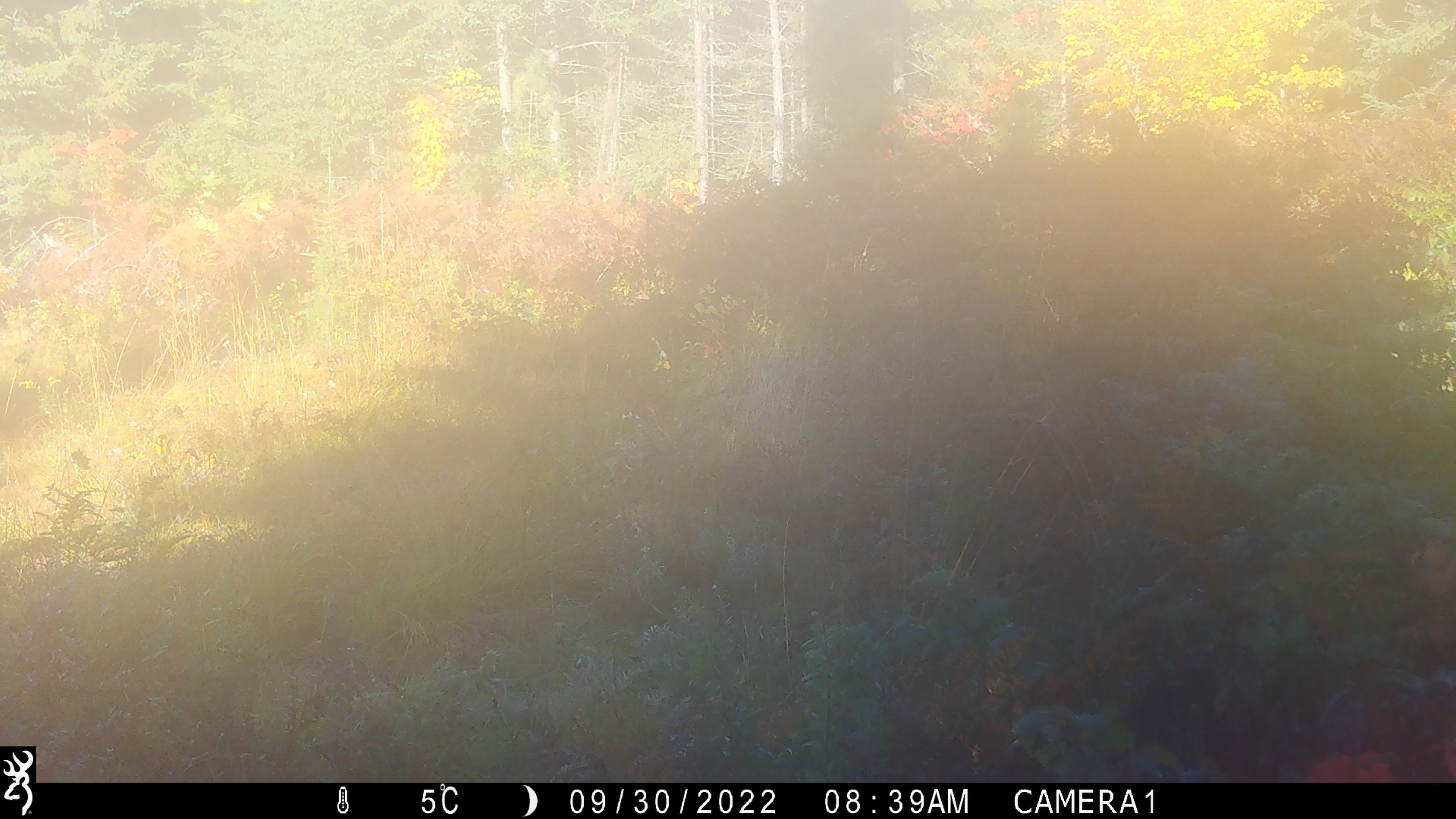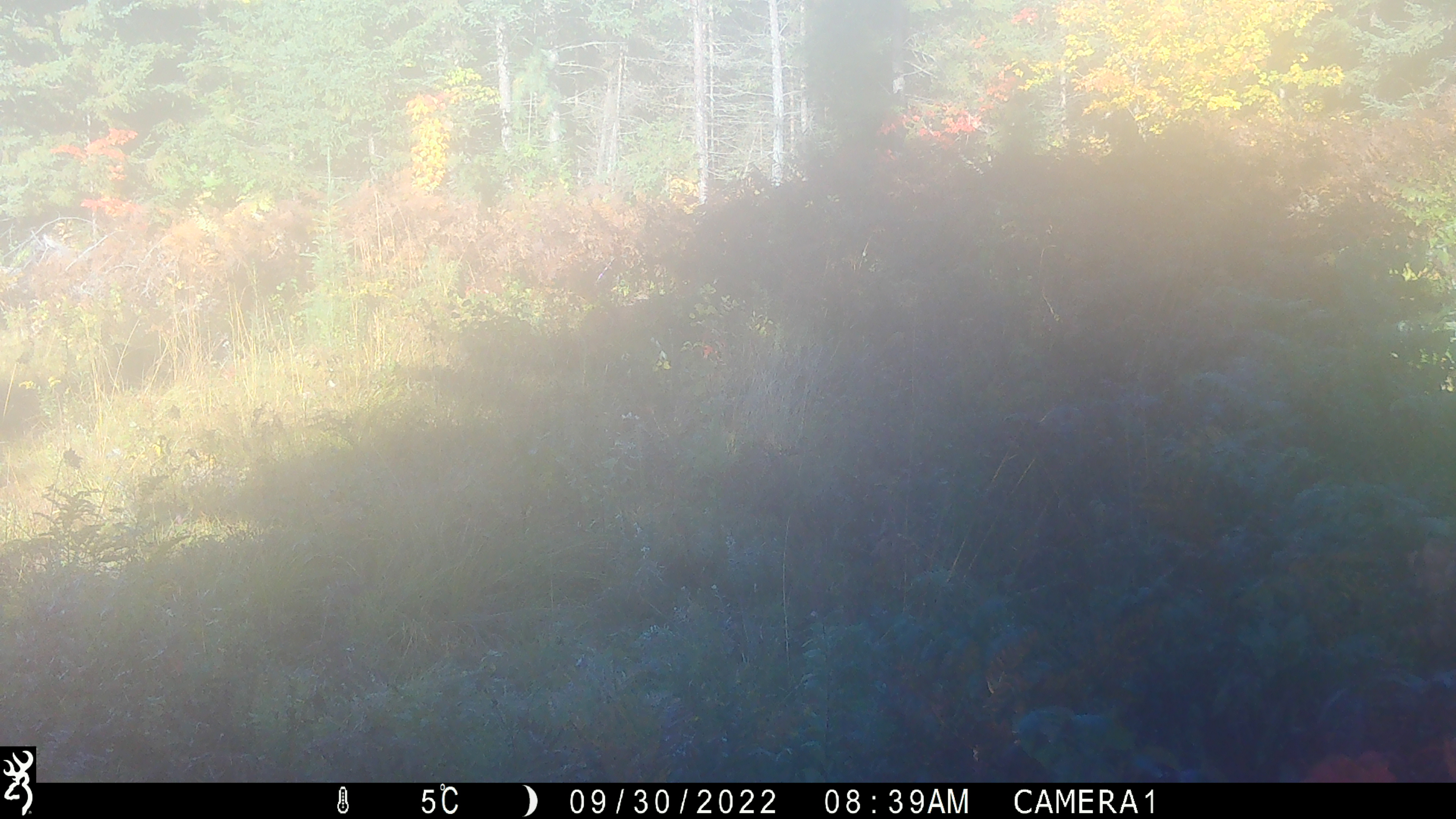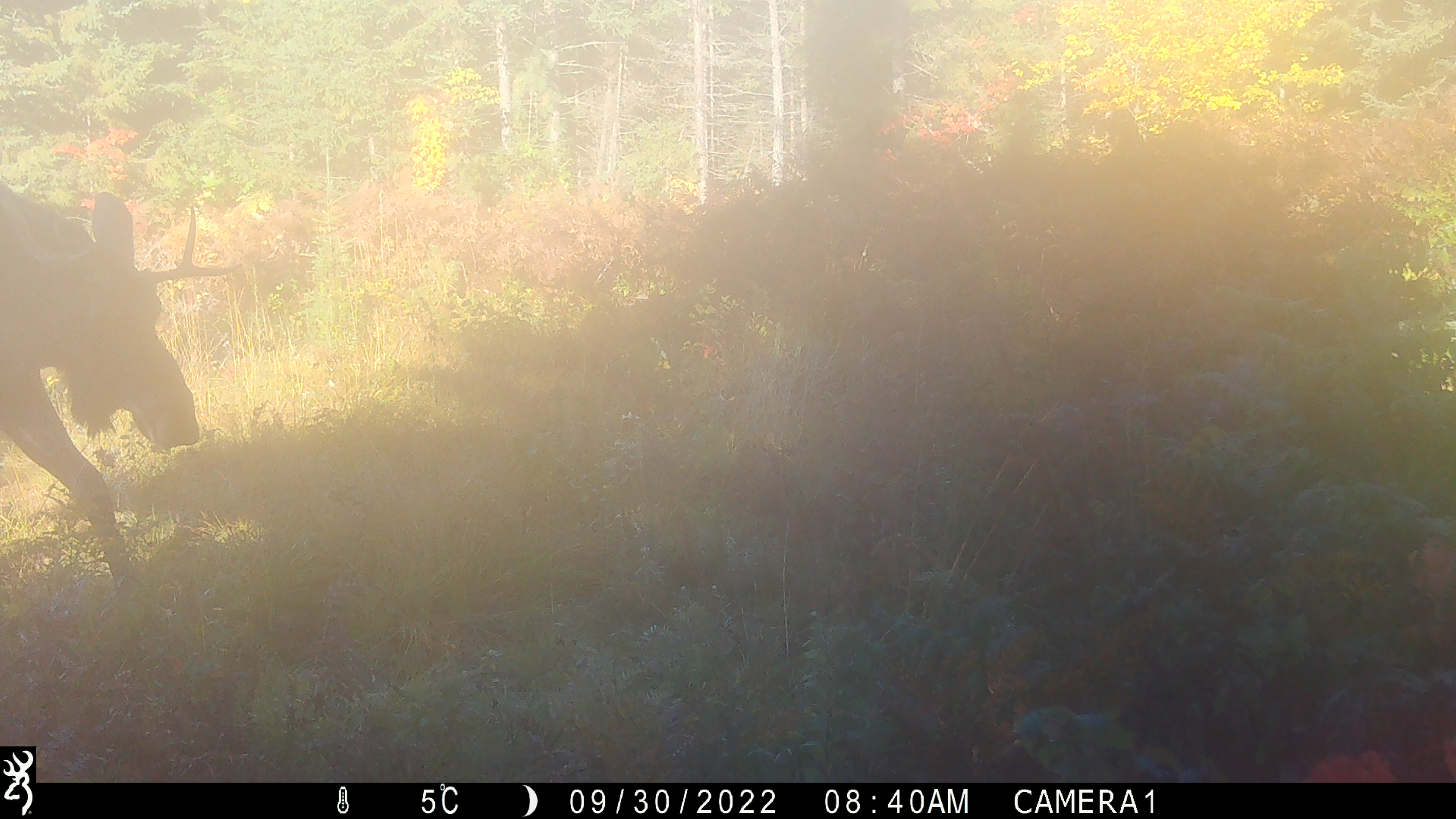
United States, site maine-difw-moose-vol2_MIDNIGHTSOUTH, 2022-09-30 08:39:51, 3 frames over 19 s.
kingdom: Animalia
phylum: Chordata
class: Mammalia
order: Artiodactyla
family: Cervidae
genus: Alces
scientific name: Alces alces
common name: moose